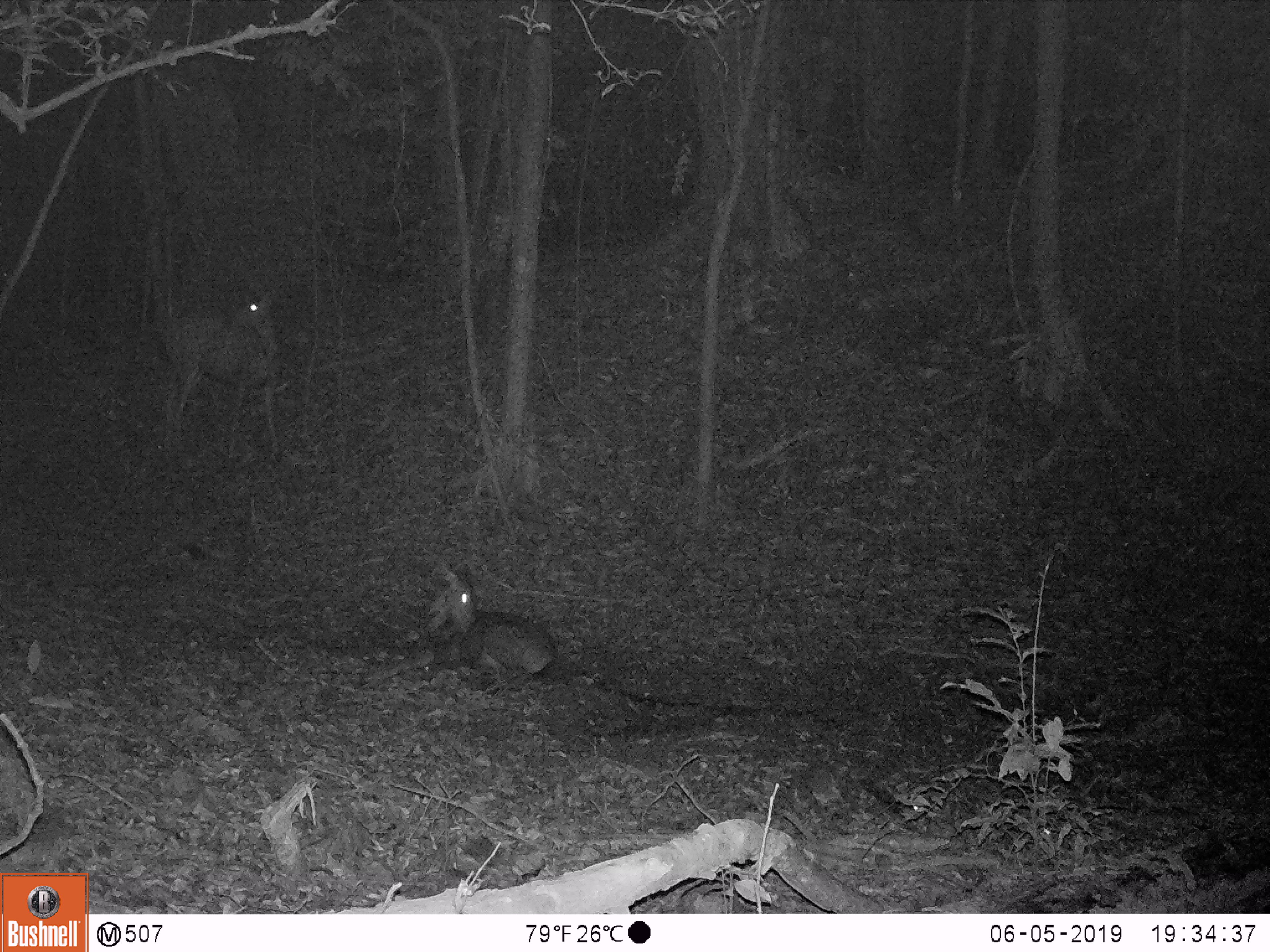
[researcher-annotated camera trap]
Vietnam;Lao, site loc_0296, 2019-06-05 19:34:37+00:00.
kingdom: Animalia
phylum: Chordata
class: Mammalia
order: Artiodactyla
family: Cervidae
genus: Rusa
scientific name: Rusa unicolor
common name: sambar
Sambar (Rusa unicolor). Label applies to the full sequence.